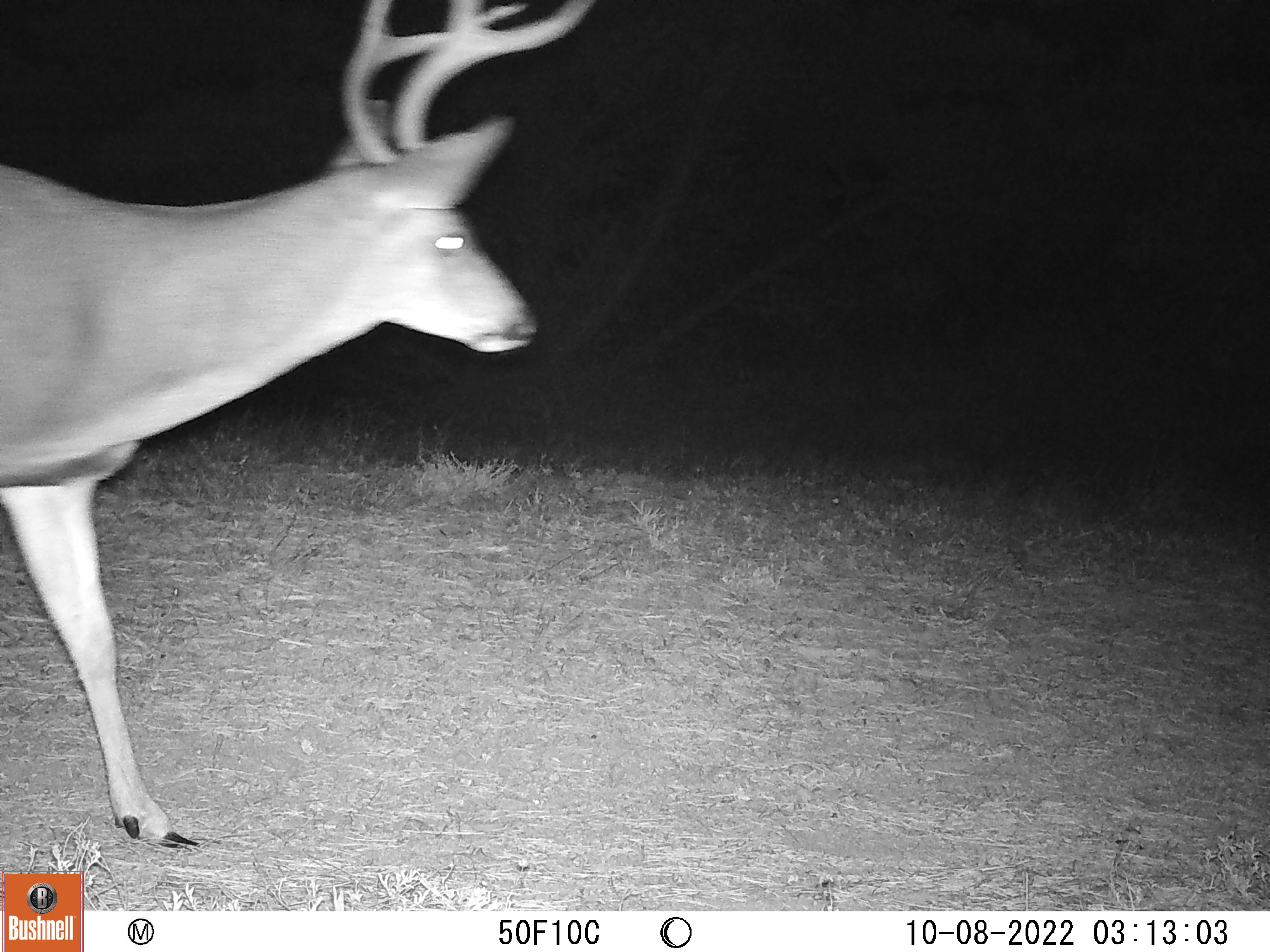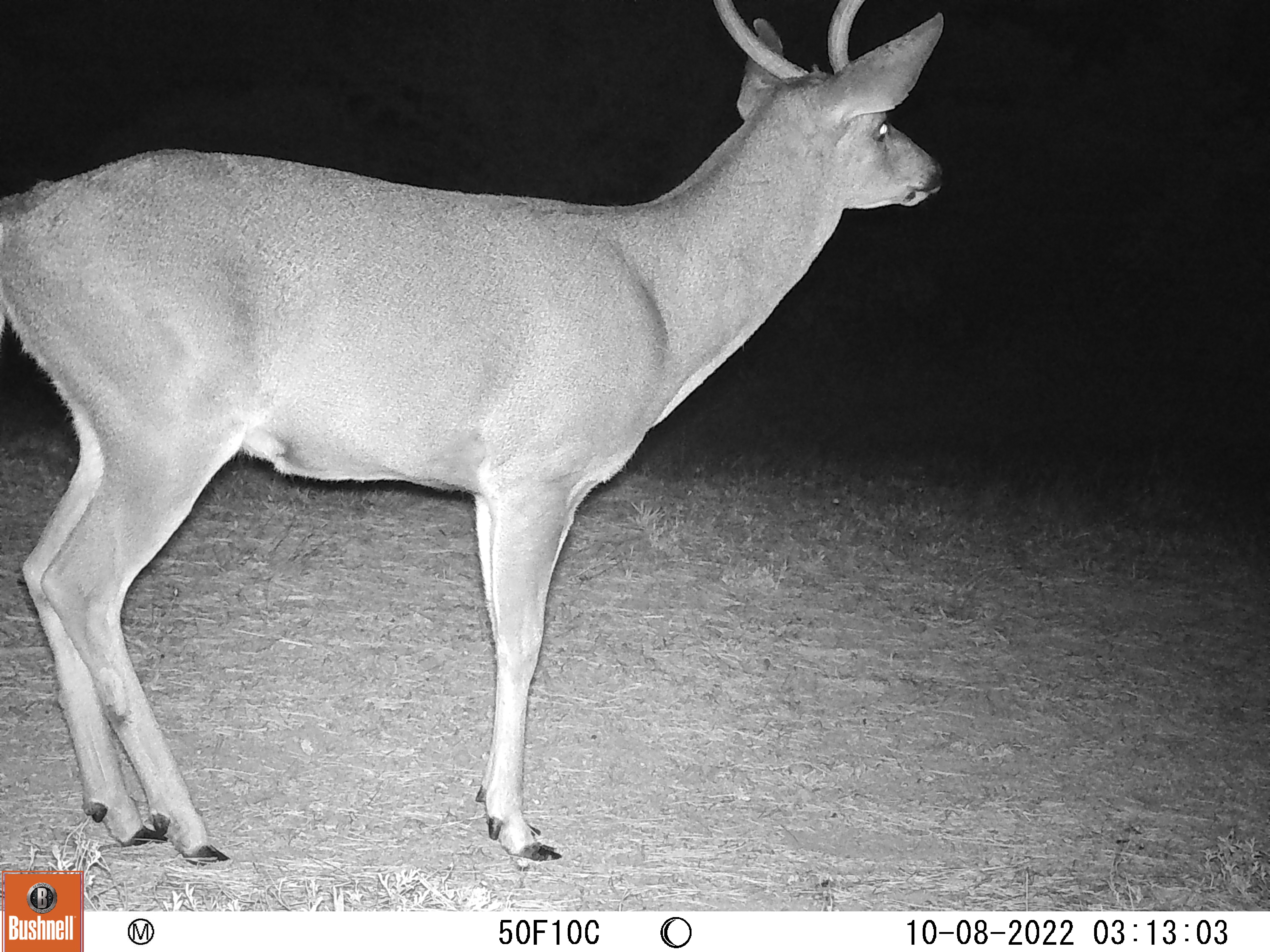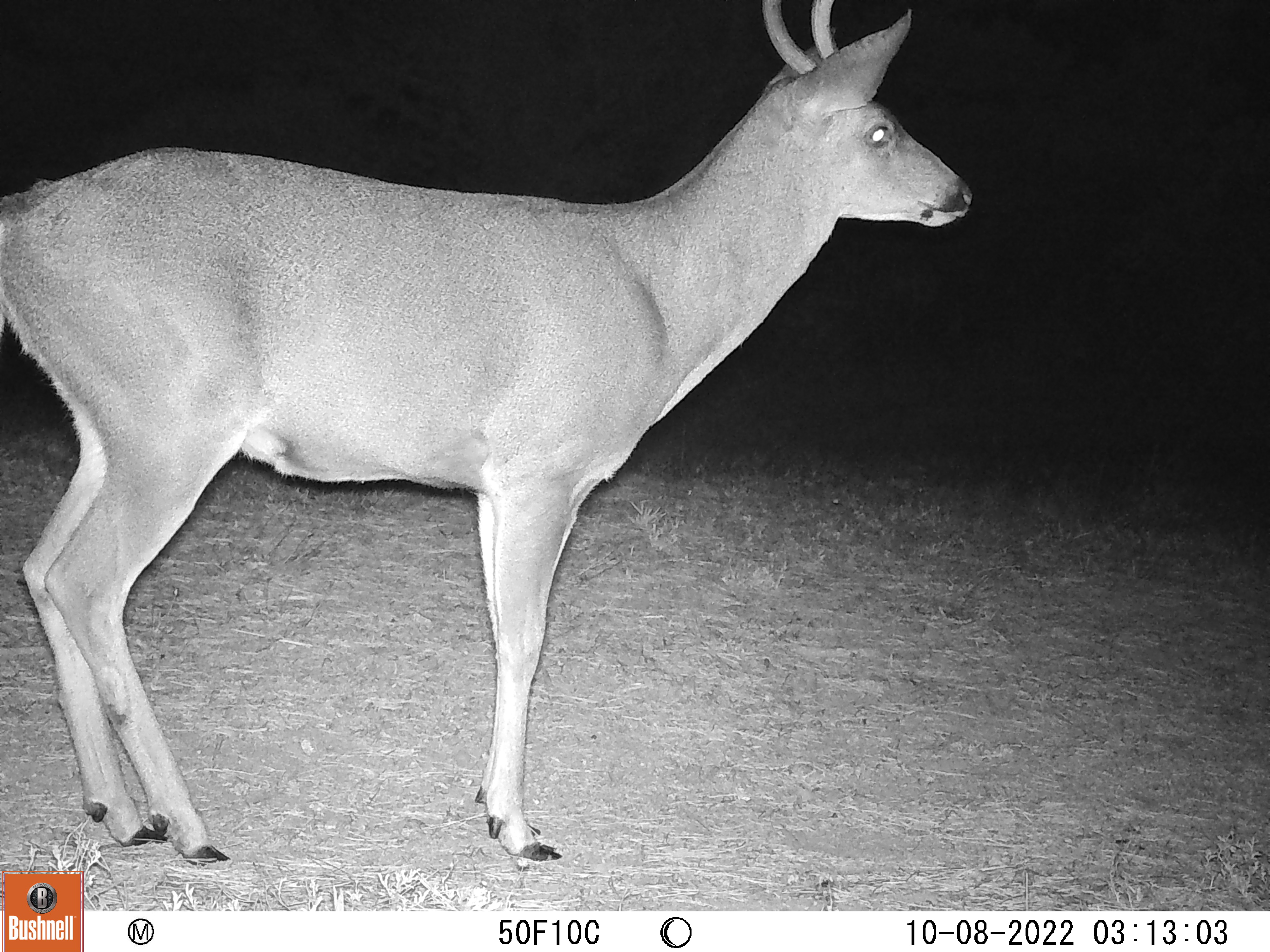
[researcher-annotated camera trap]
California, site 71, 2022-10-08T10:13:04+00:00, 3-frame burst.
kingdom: Animalia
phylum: Chordata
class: Mammalia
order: Artiodactyla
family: Cervidae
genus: Odocoileus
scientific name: Odocoileus hemionus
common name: mule deer